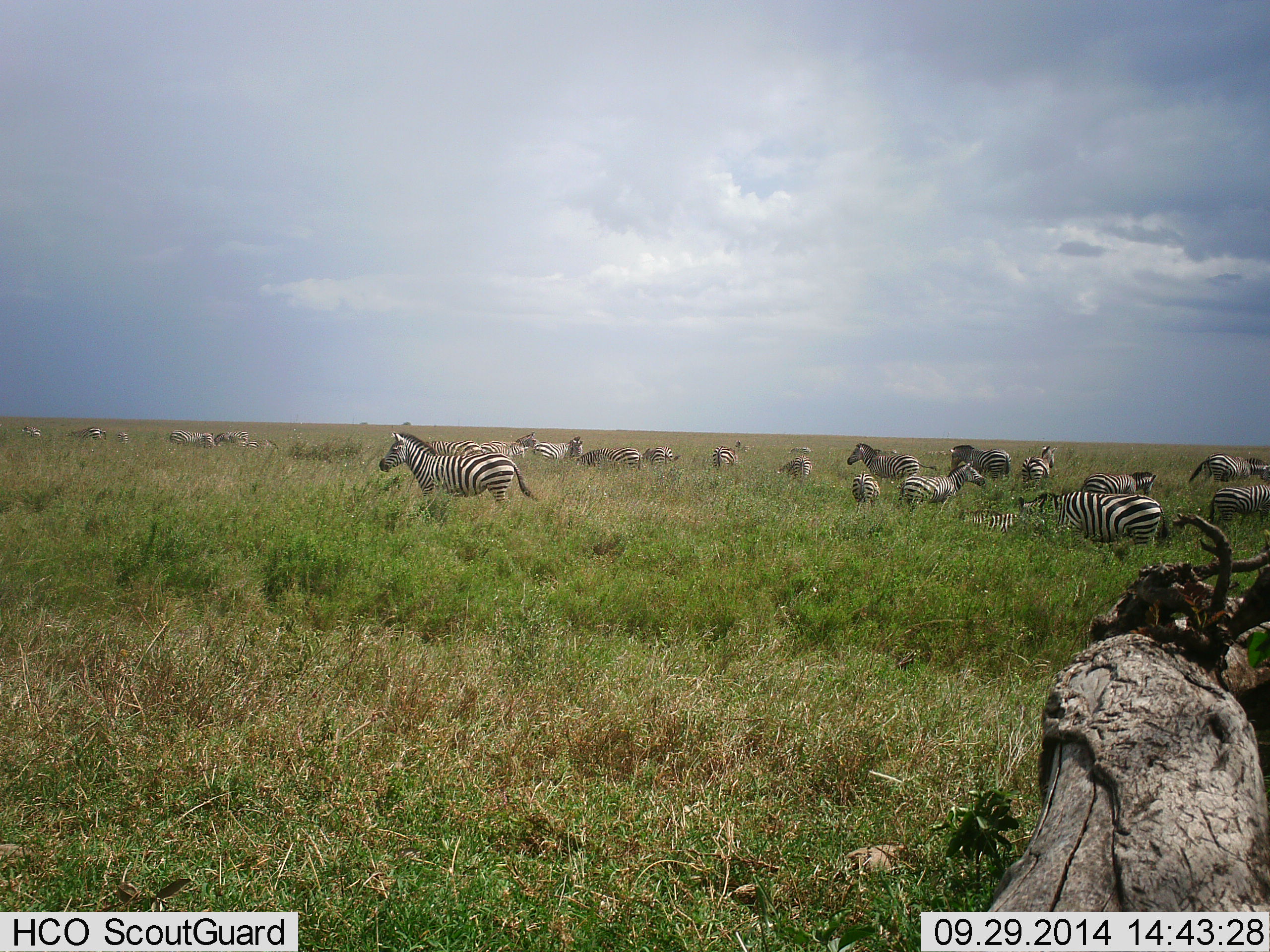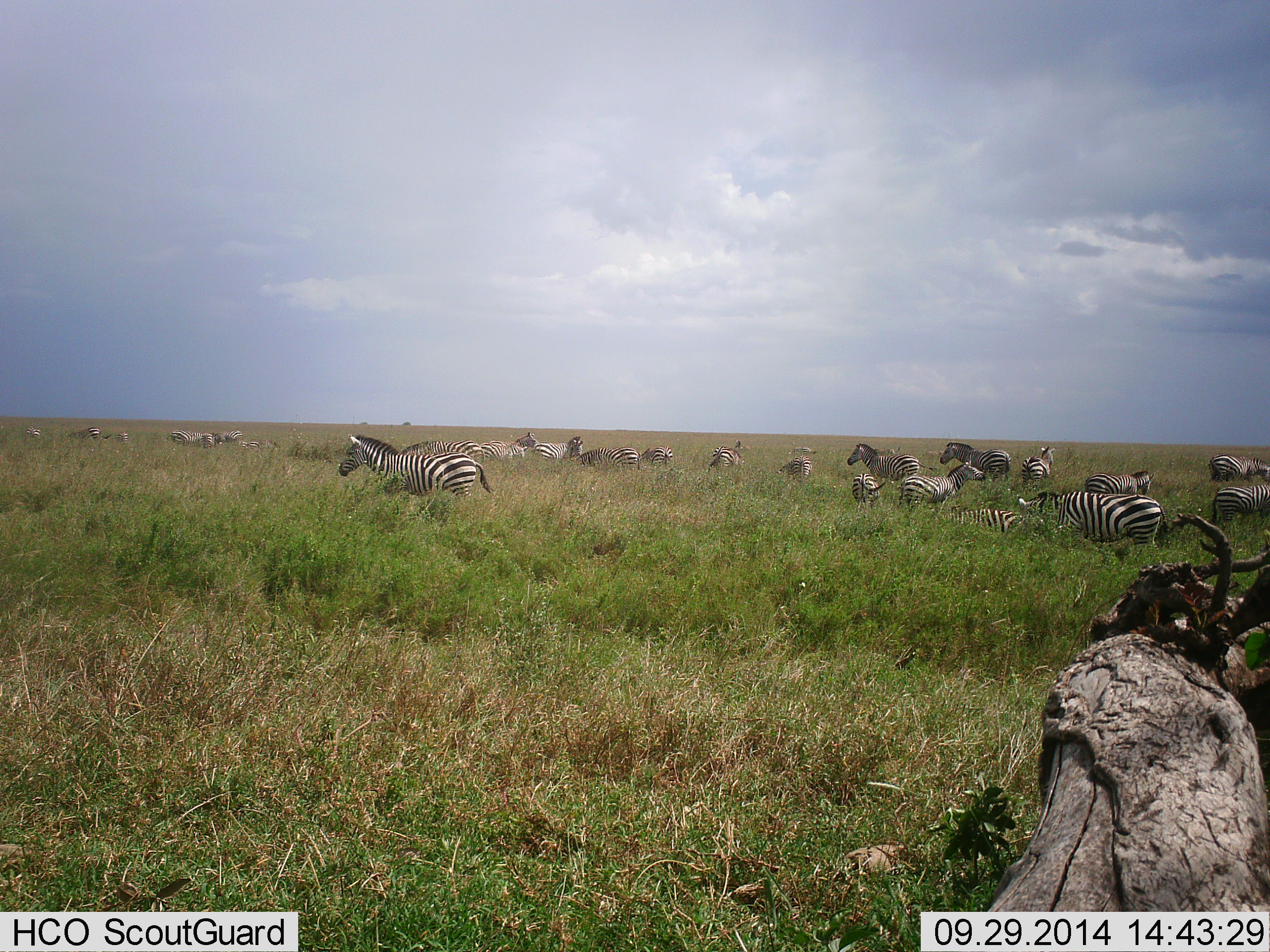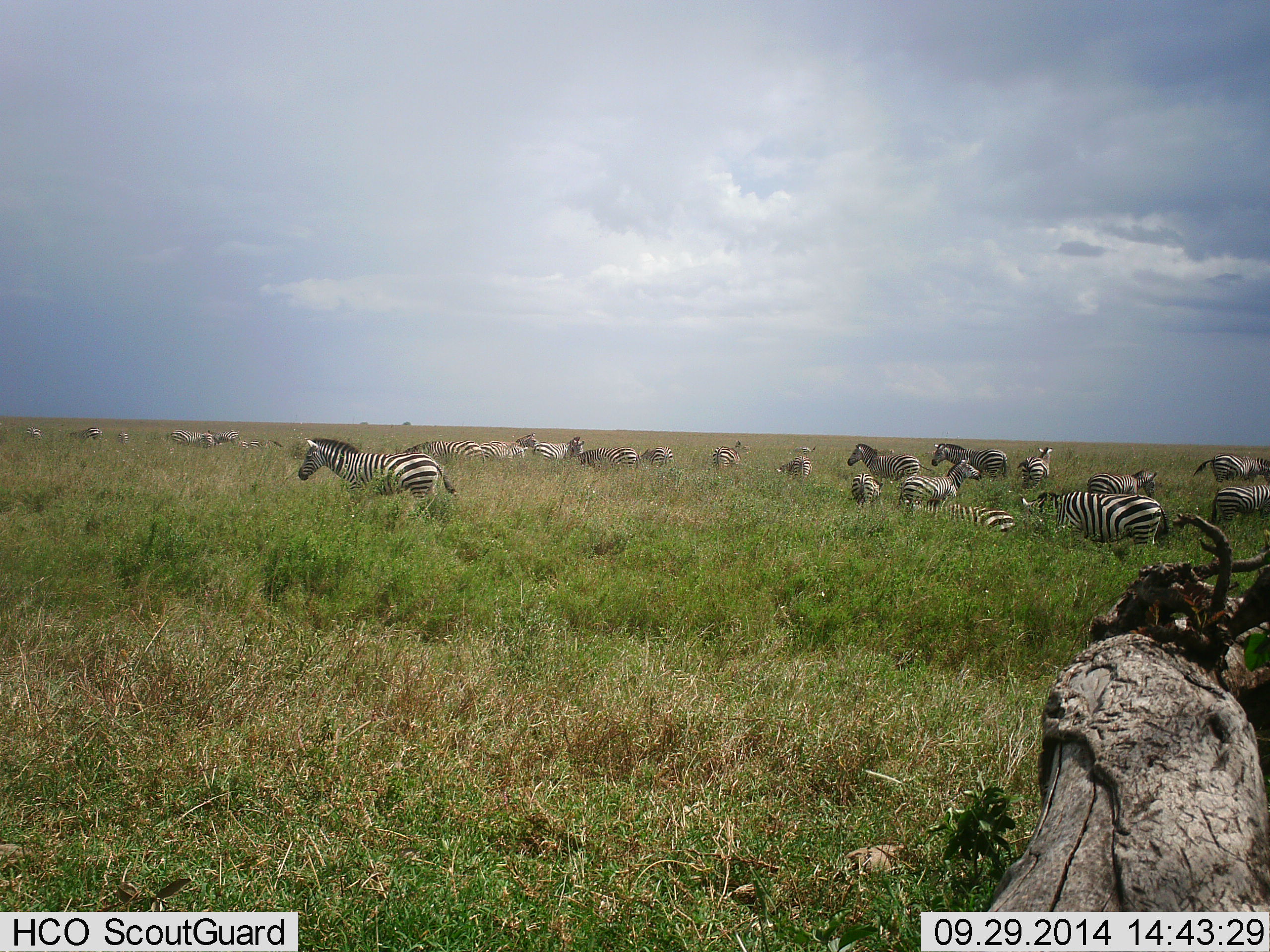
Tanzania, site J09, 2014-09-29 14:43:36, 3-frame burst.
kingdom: Animalia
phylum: Chordata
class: Mammalia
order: Perissodactyla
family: Equidae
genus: Equus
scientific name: Equus quagga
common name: plains zebra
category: zebra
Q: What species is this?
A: Zebra (plains zebra) (Equus quagga).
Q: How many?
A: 11-50.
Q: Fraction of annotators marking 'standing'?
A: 70%.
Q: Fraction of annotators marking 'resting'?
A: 60%.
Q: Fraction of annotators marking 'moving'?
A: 60%.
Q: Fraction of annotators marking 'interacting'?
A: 10%.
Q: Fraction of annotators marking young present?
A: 10%.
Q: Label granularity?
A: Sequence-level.